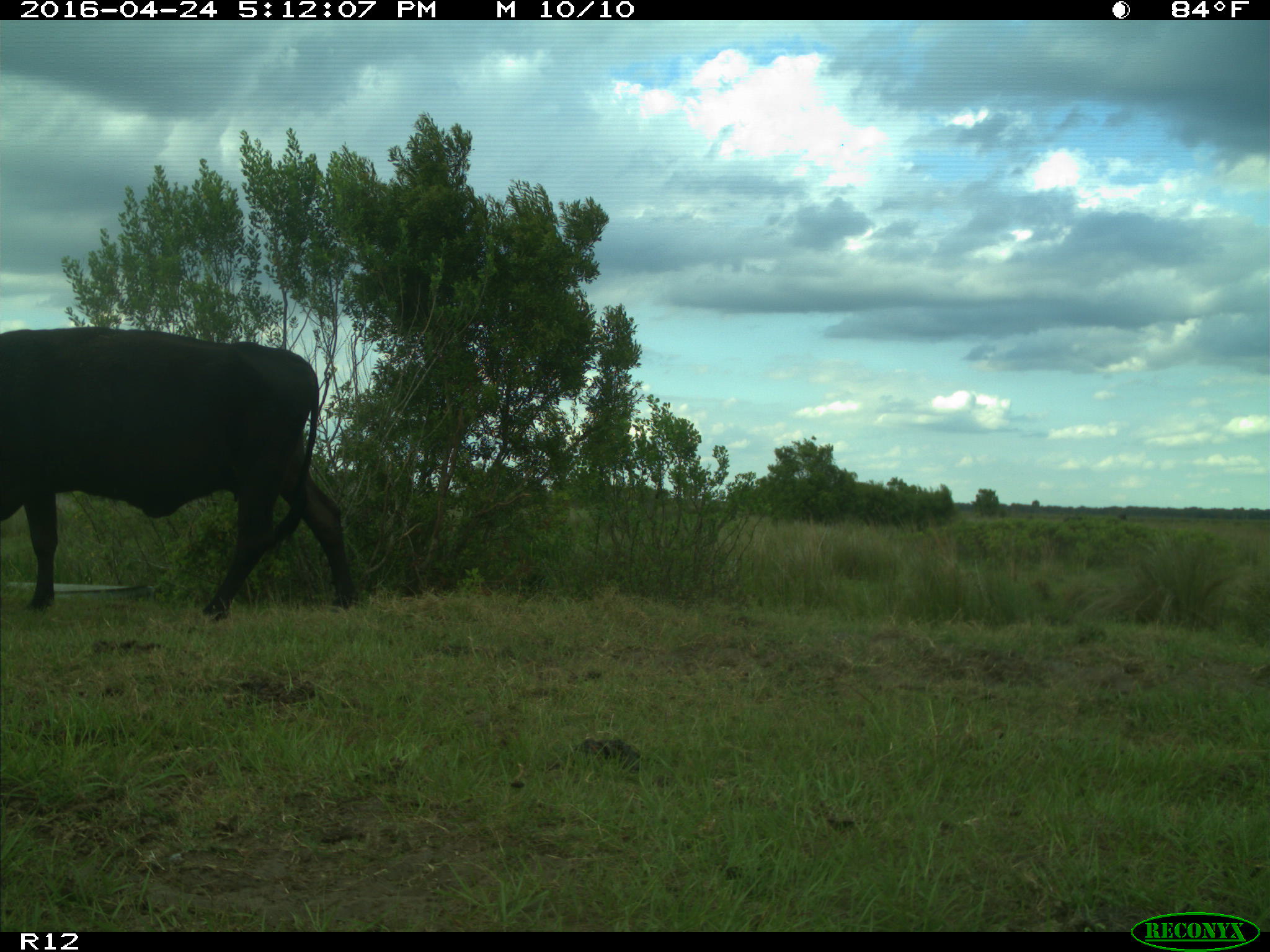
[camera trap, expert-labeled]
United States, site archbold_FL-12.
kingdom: Animalia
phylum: Chordata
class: Mammalia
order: Artiodactyla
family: Bovidae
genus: Bos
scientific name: Bos taurus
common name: domestic cow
Bos taurus (domestic cow).